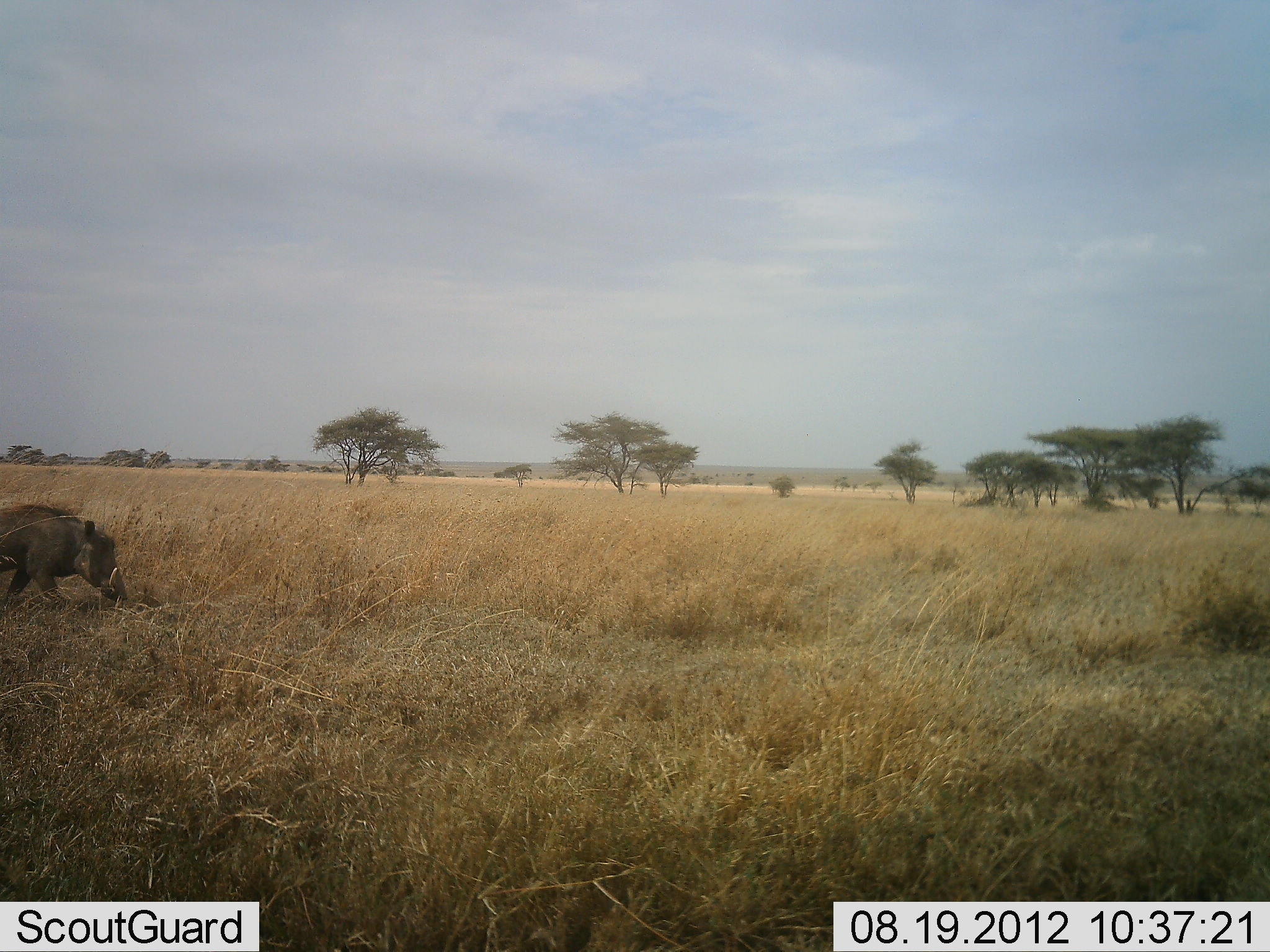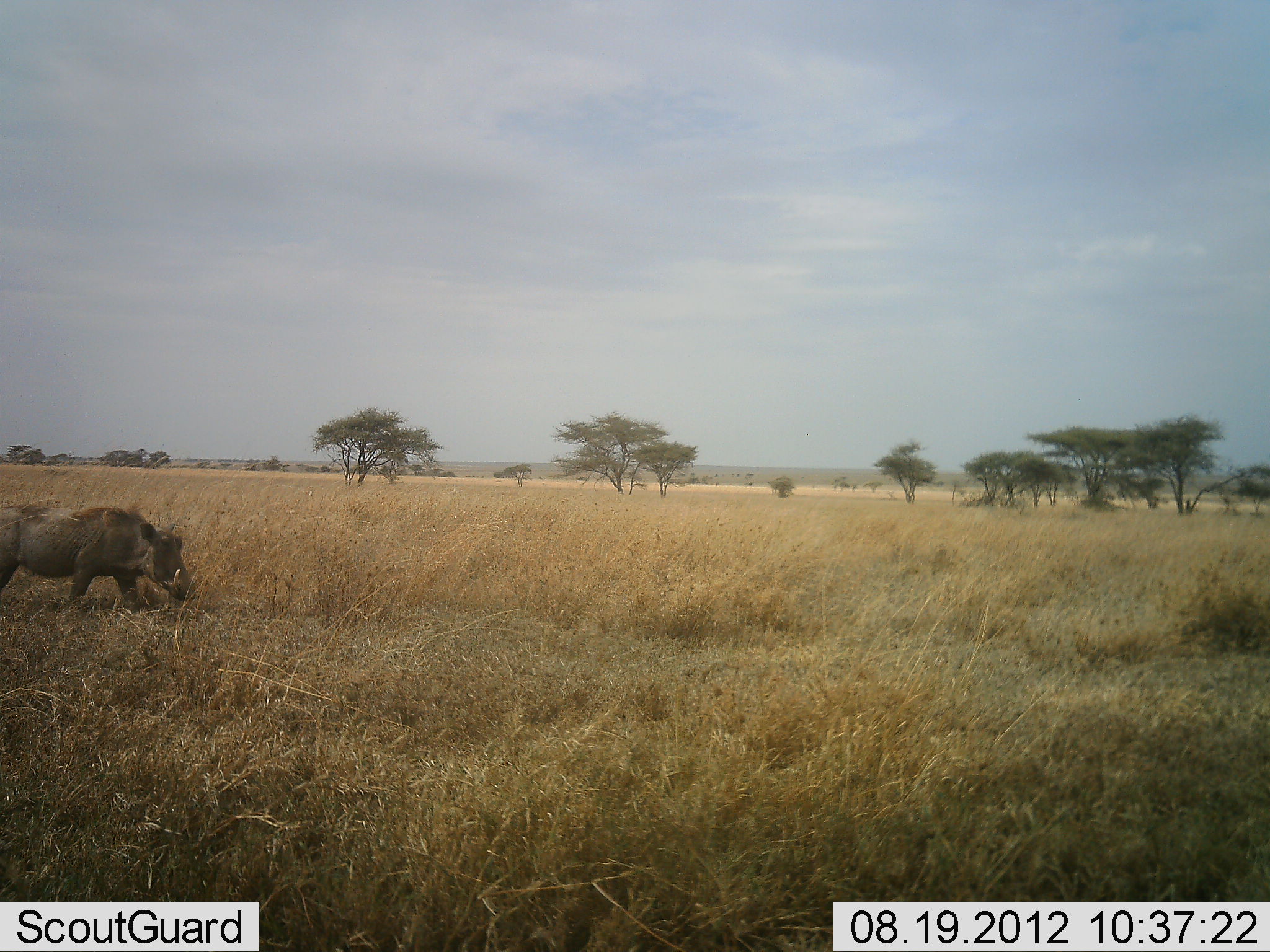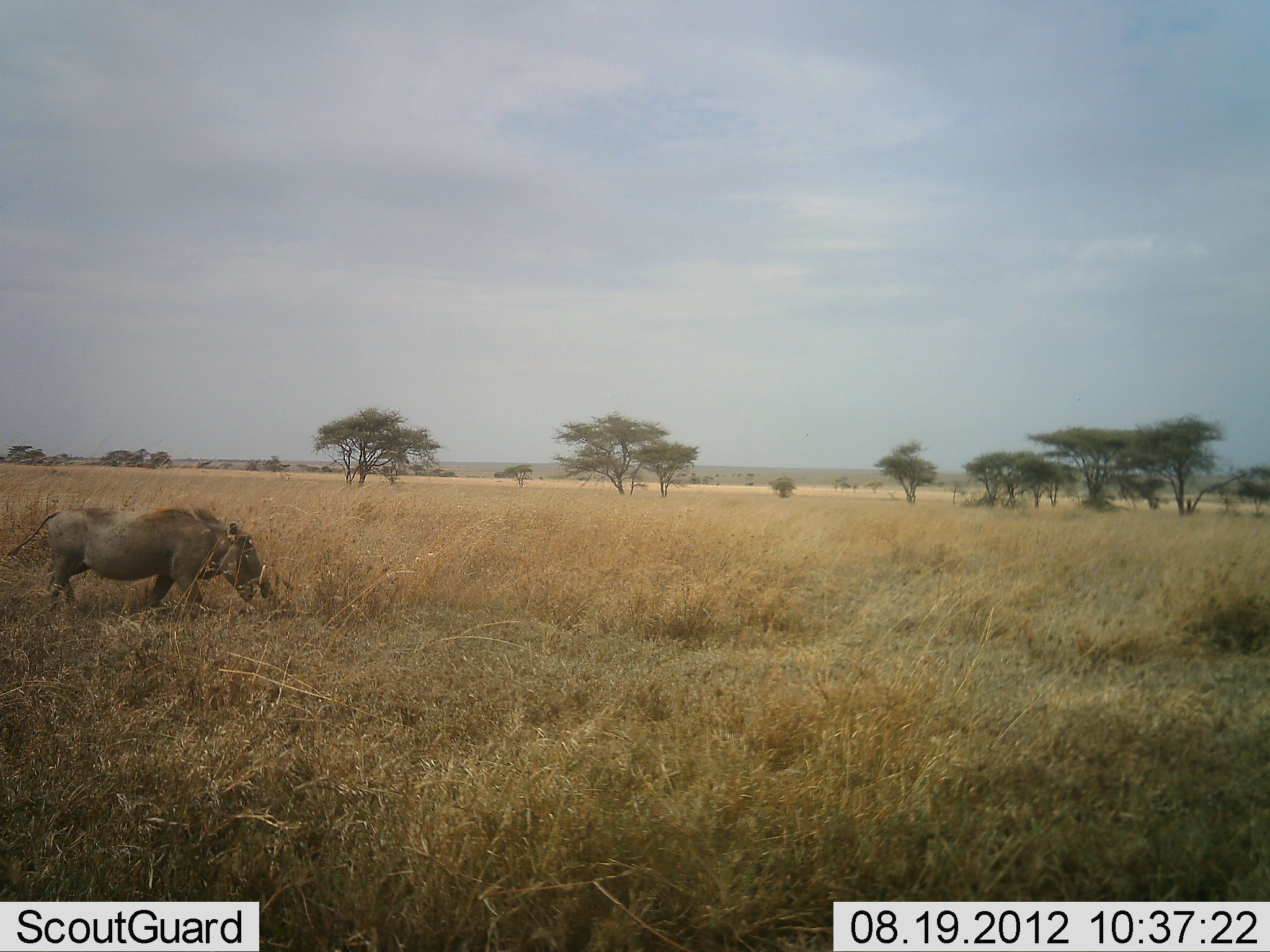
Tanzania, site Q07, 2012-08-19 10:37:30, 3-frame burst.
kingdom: Animalia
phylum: Chordata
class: Mammalia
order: Artiodactyla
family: Suidae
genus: Phacochoerus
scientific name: Phacochoerus africanus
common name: warthog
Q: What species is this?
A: Warthog (Phacochoerus africanus).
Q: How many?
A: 1.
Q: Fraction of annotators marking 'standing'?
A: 0%.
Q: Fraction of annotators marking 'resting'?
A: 0%.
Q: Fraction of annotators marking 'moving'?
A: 100%.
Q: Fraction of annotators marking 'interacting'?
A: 0%.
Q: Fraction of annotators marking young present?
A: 0%.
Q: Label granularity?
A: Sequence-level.